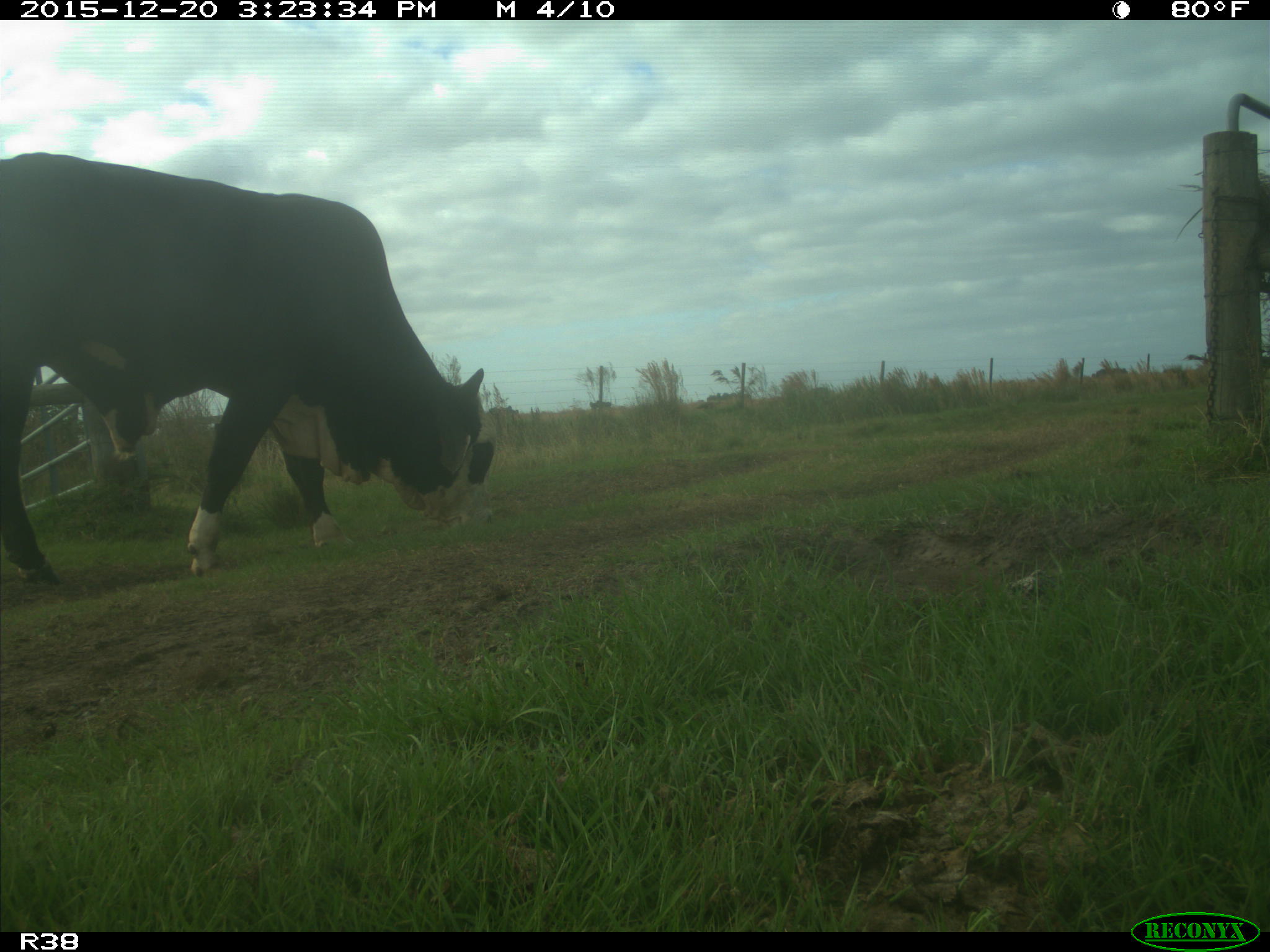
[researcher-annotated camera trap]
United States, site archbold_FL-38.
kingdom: Animalia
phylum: Chordata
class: Mammalia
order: Artiodactyla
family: Bovidae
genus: Bos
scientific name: Bos taurus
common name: domestic cow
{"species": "Bos taurus (domestic cow)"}